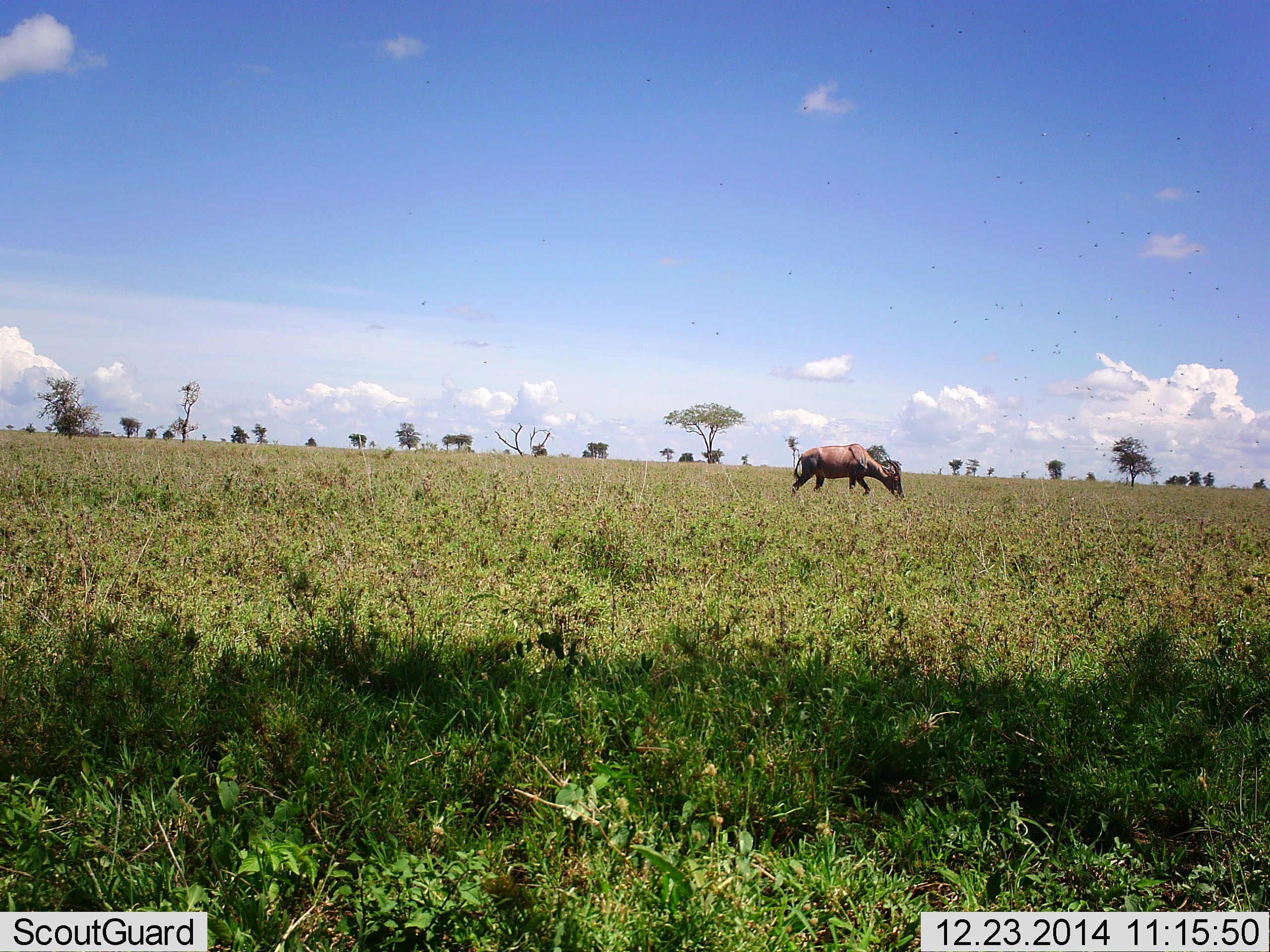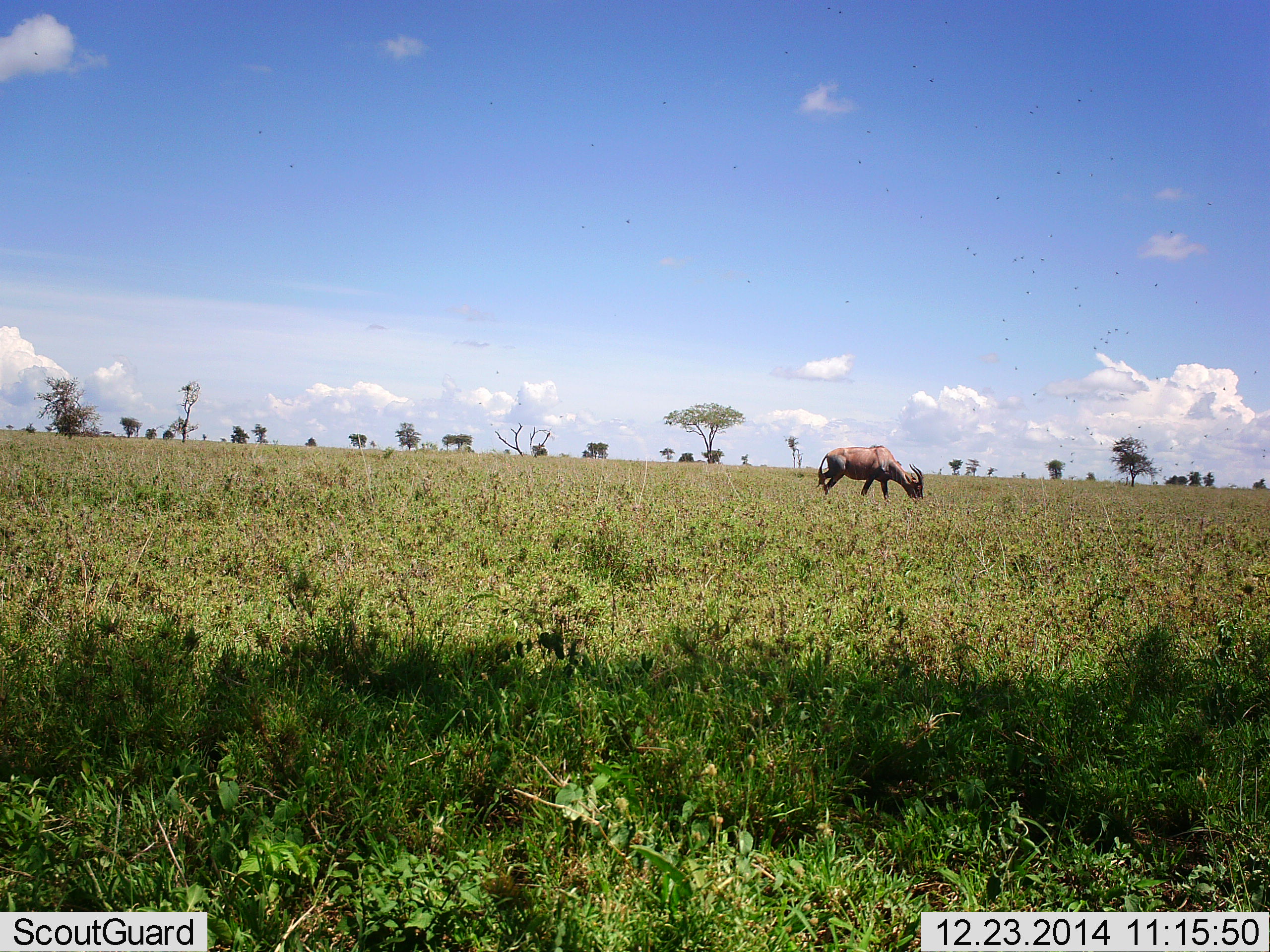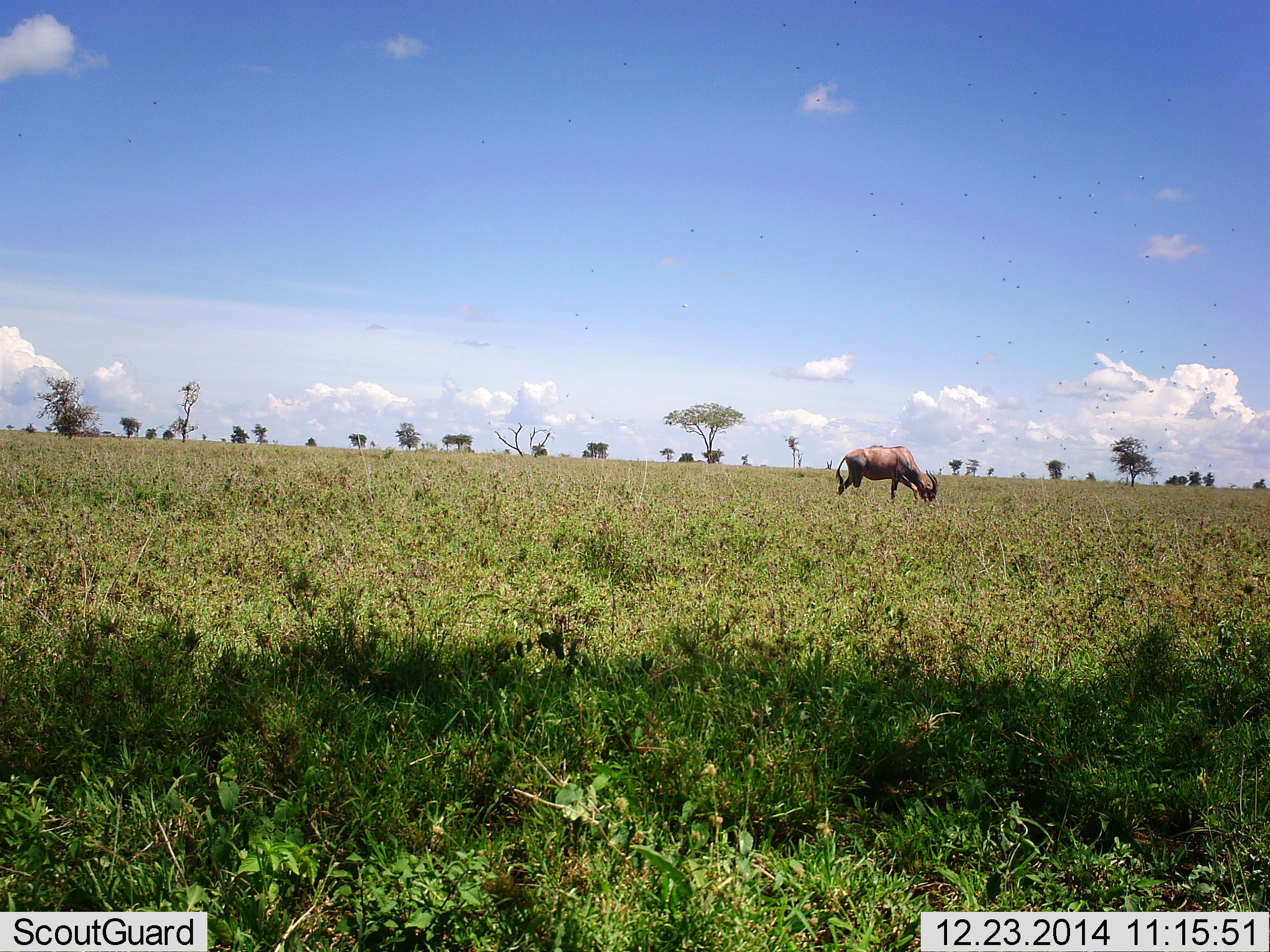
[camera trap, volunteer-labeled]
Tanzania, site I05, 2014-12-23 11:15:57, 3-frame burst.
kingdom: Animalia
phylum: Chordata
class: Mammalia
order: Artiodactyla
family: Bovidae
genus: Damaliscus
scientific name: Damaliscus lunatus jimela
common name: topi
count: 1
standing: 9%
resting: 0%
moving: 9%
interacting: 0%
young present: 0%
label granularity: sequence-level